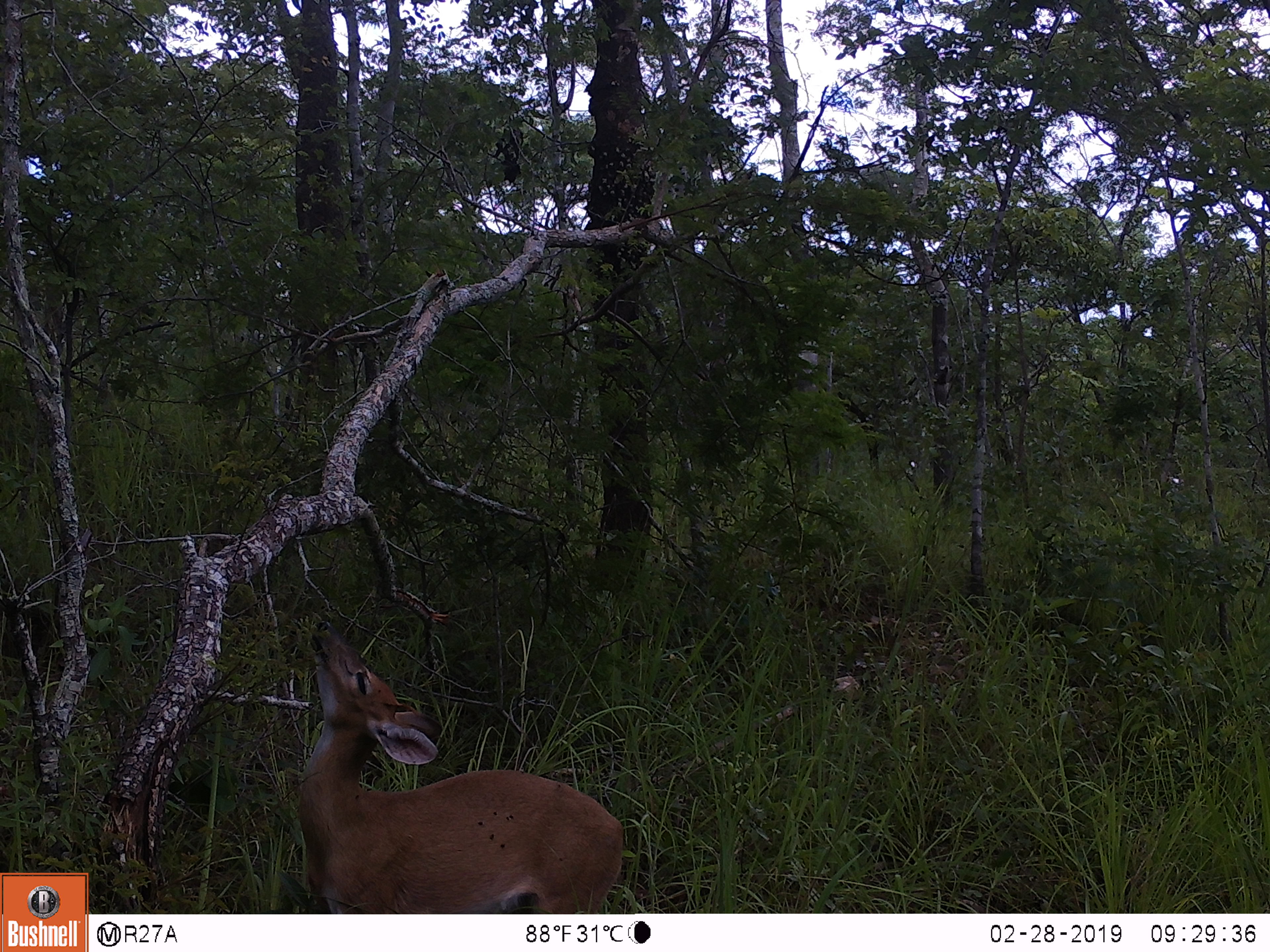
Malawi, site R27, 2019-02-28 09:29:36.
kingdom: Animalia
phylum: Chordata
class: Mammalia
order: Artiodactyla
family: Bovidae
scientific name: Antilopinae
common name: small antelope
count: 1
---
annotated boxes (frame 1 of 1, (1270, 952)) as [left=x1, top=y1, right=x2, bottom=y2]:
small antelope: [left=273, top=613, right=642, bottom=911]